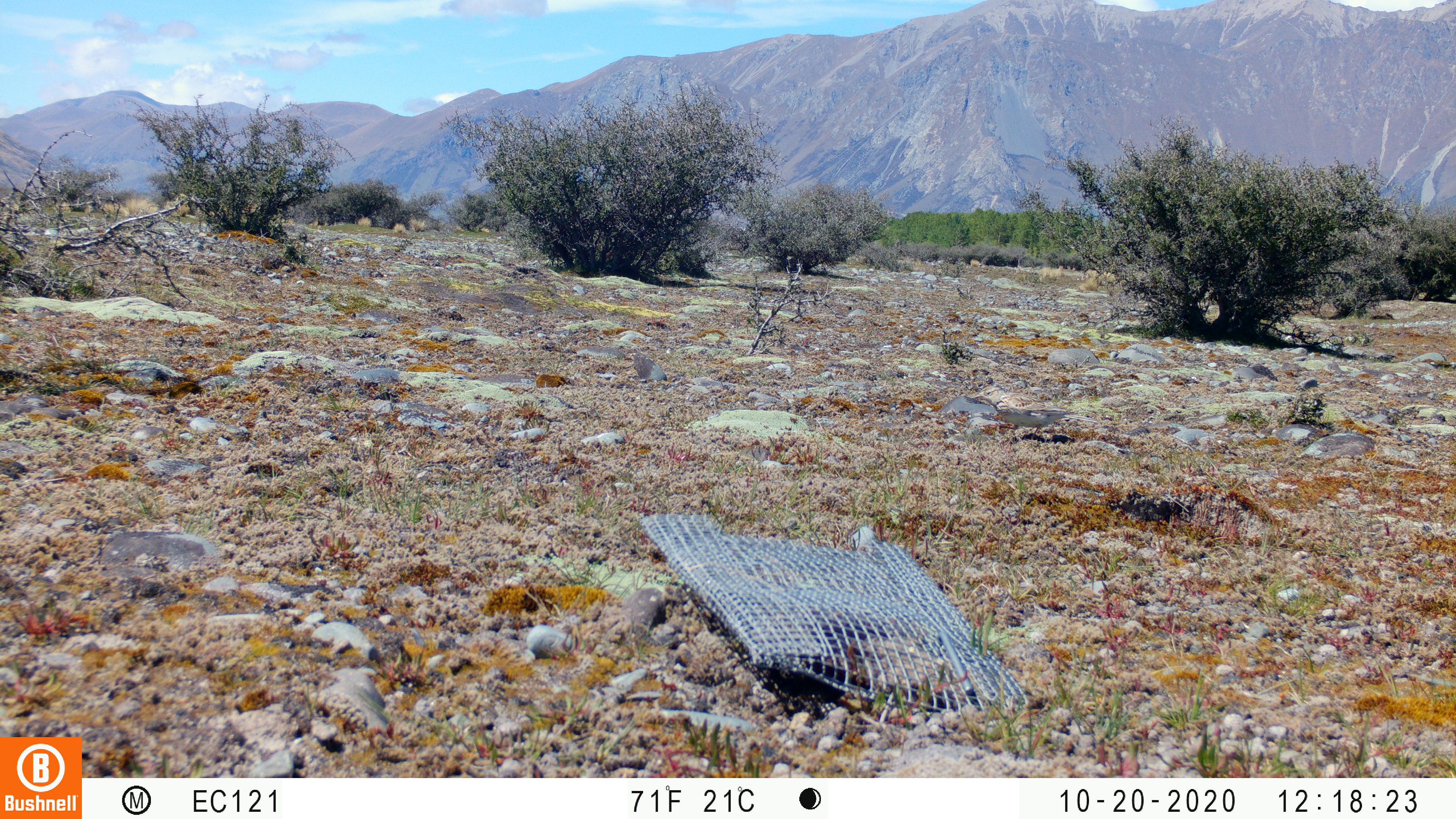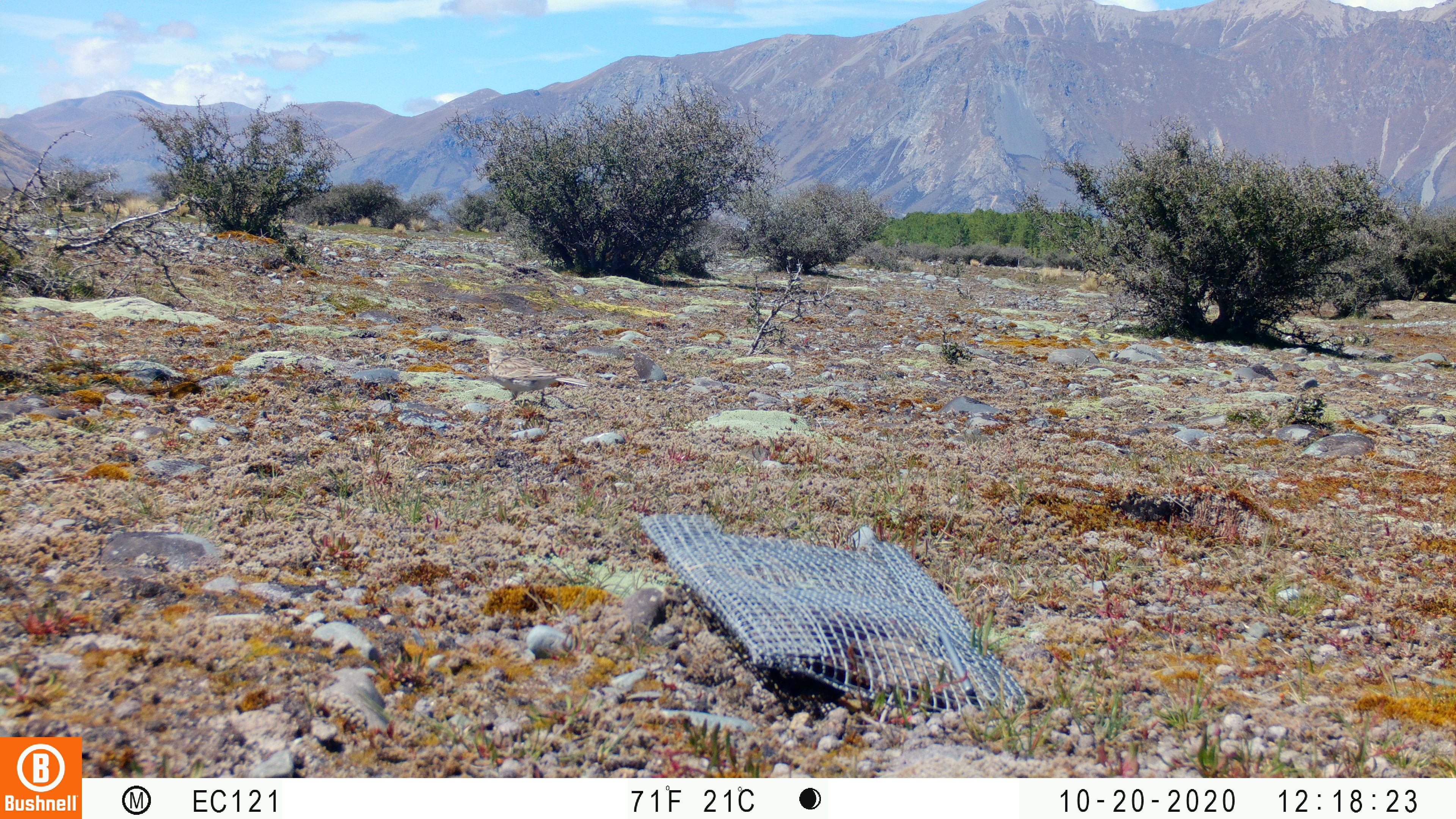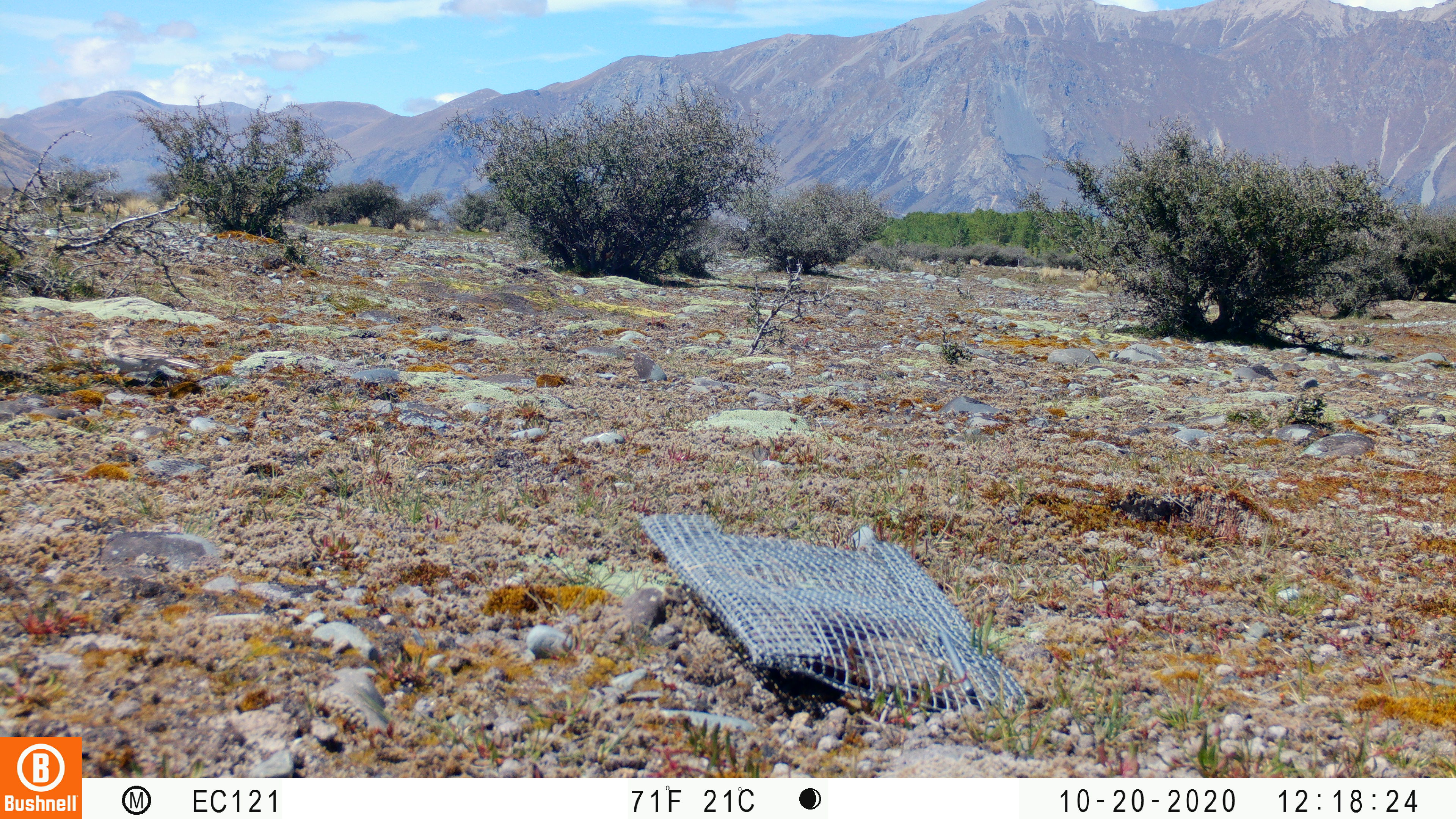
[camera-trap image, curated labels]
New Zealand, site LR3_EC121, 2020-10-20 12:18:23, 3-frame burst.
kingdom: Animalia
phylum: Chordata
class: Aves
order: Passeriformes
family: Motacillidae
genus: Anthus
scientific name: Anthus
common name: pipit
Pipit (Anthus).